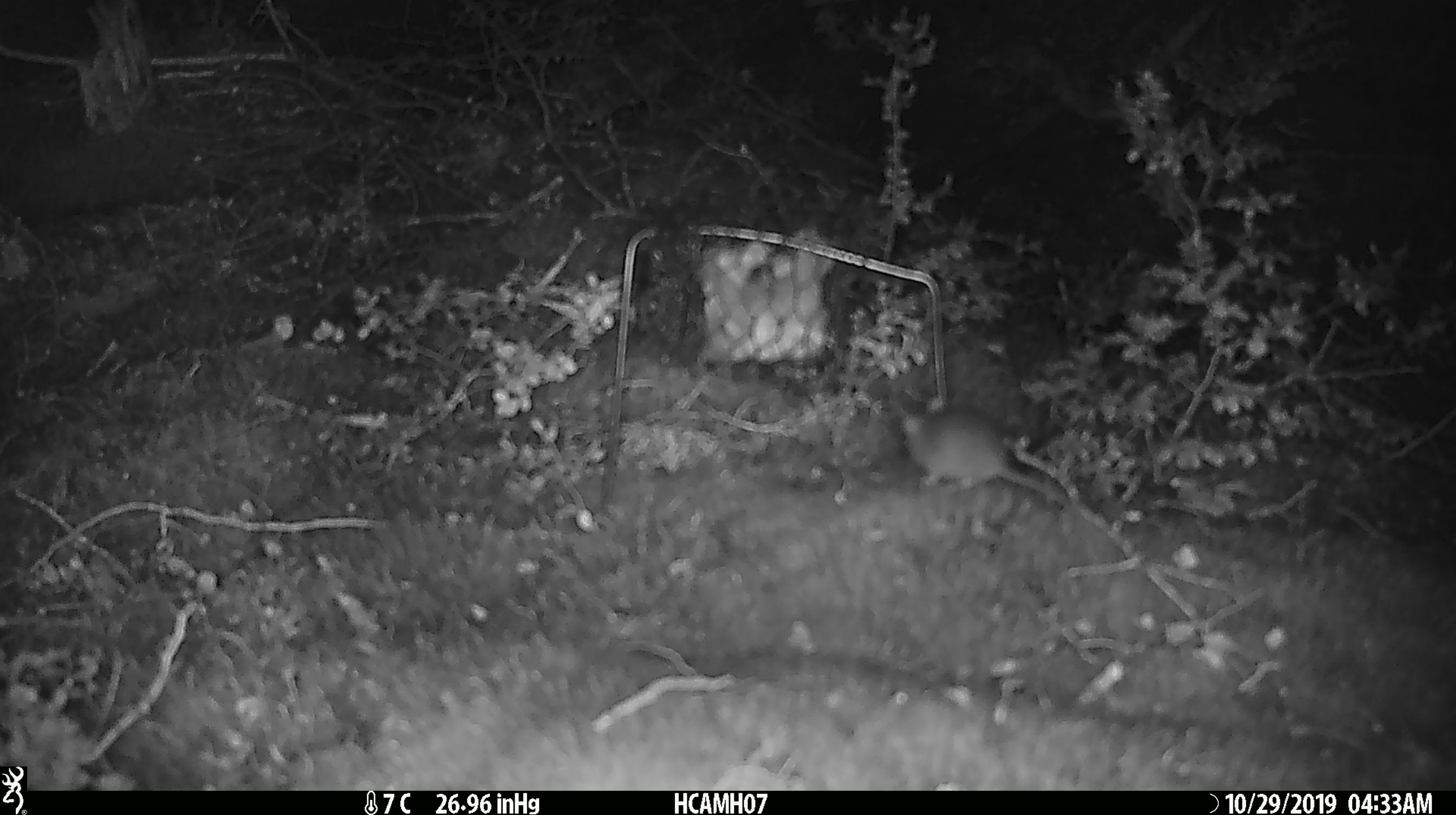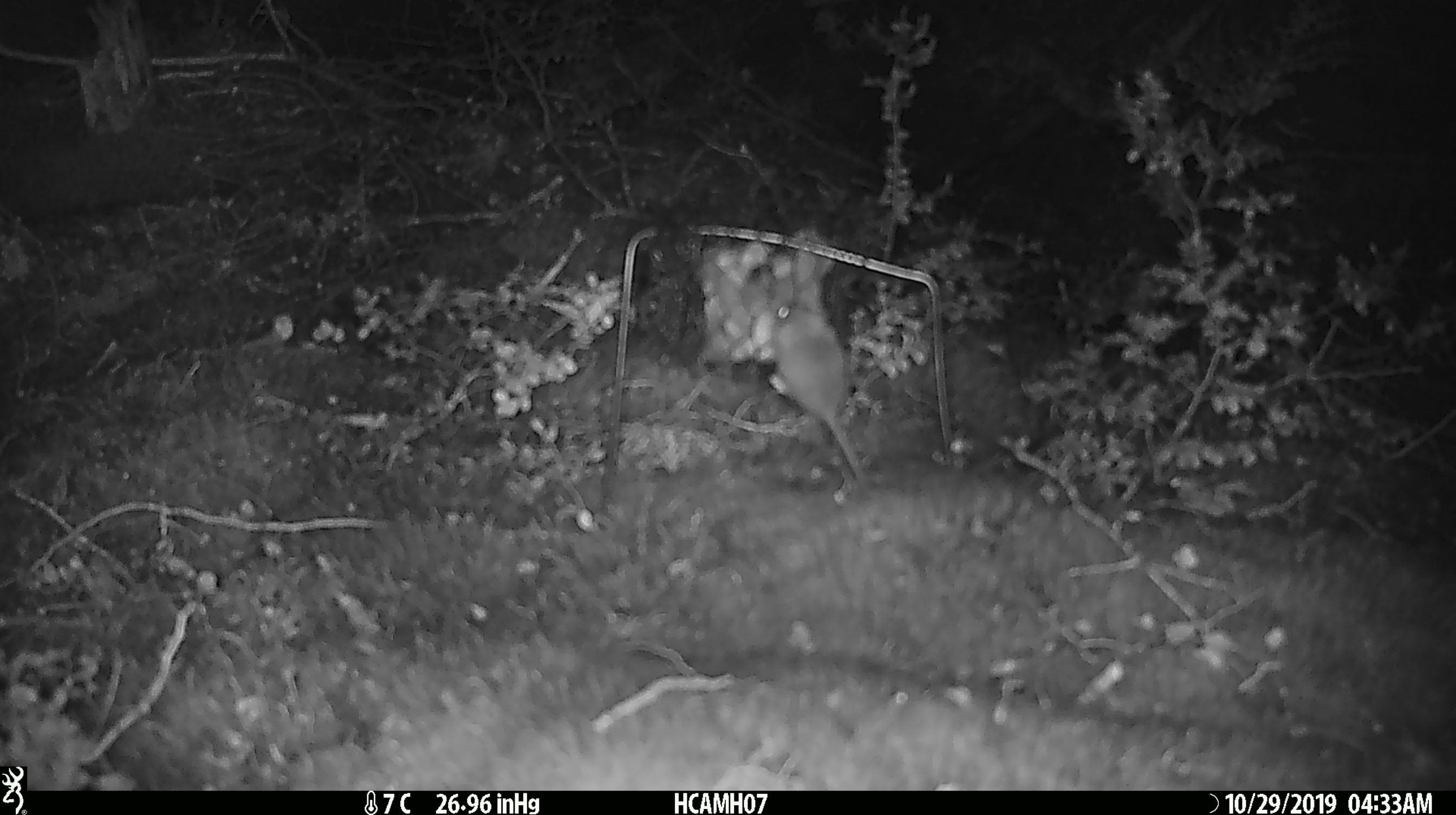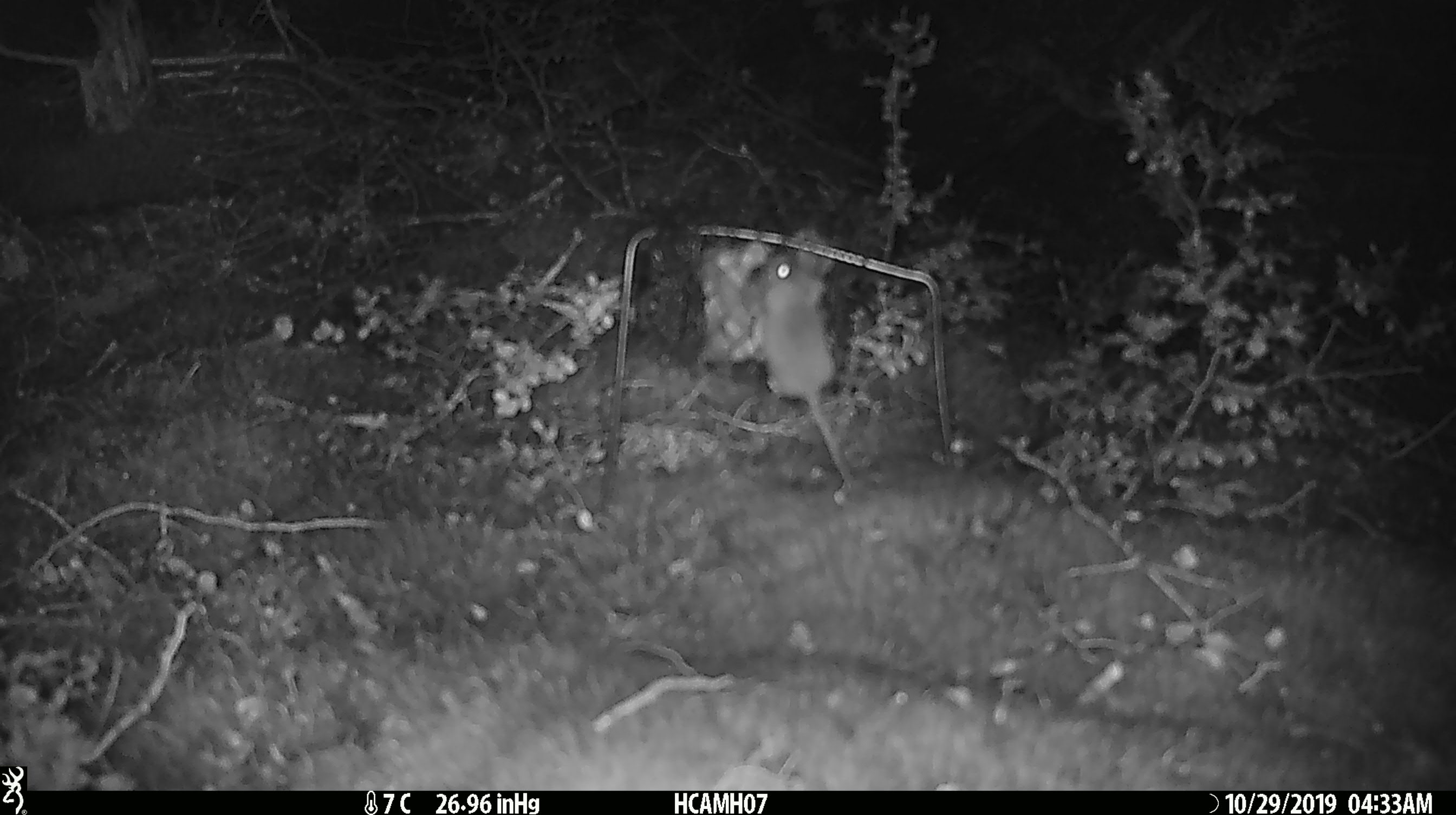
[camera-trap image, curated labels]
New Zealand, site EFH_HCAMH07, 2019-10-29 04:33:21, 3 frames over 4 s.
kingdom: Animalia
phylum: Chordata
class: Mammalia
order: Rodentia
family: Muridae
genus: Mus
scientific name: Mus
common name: mouse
Mouse (Mus).